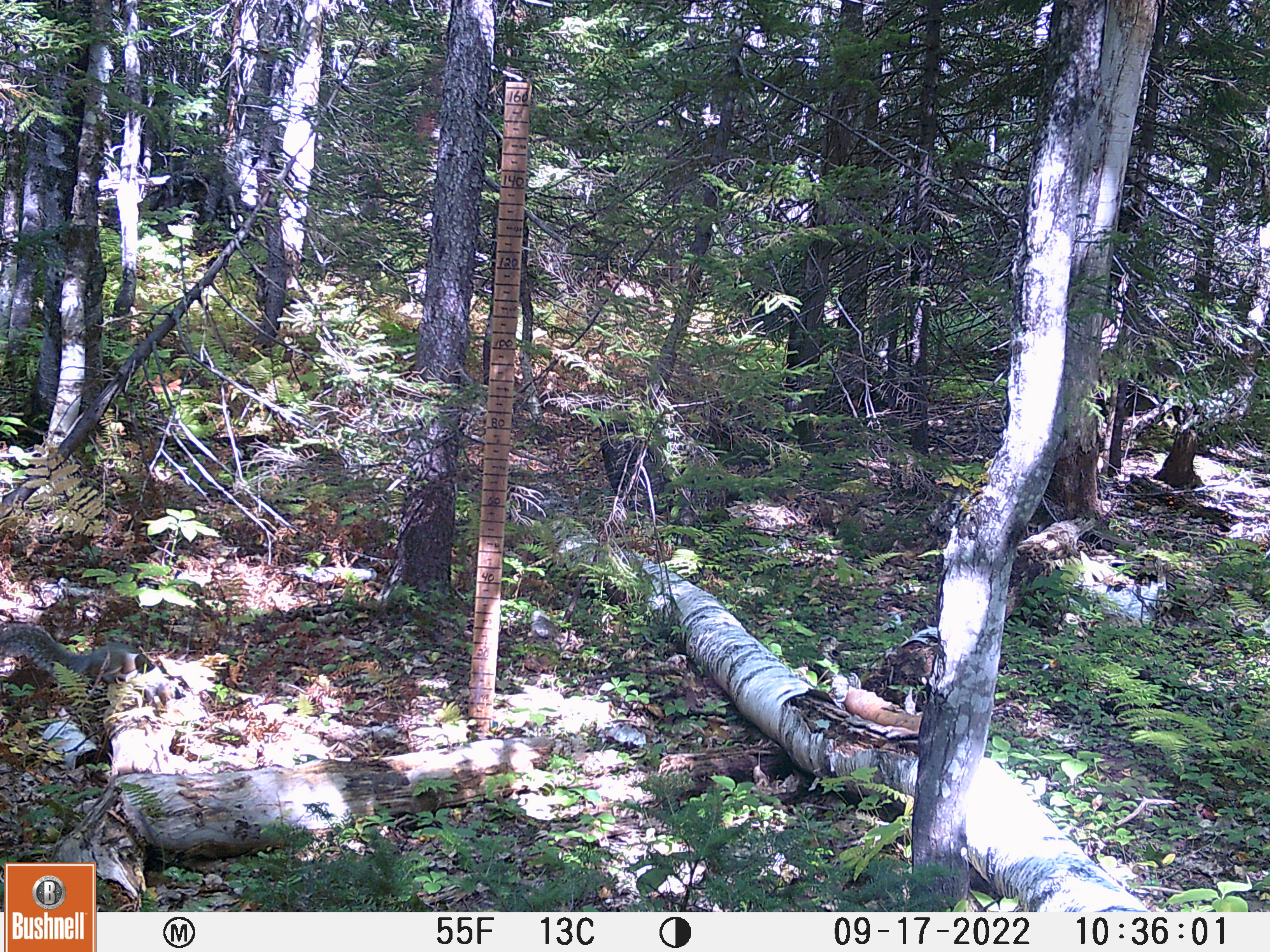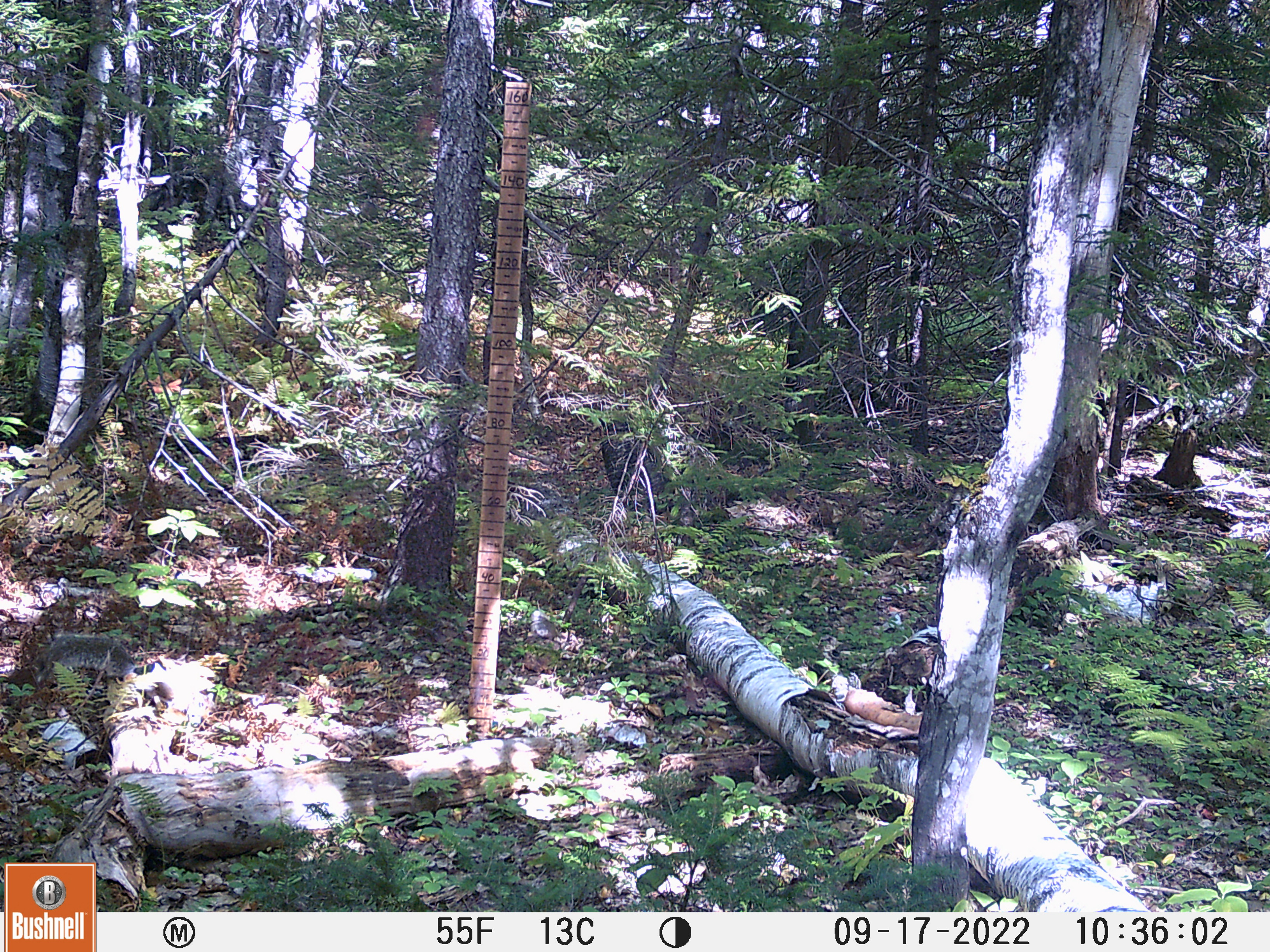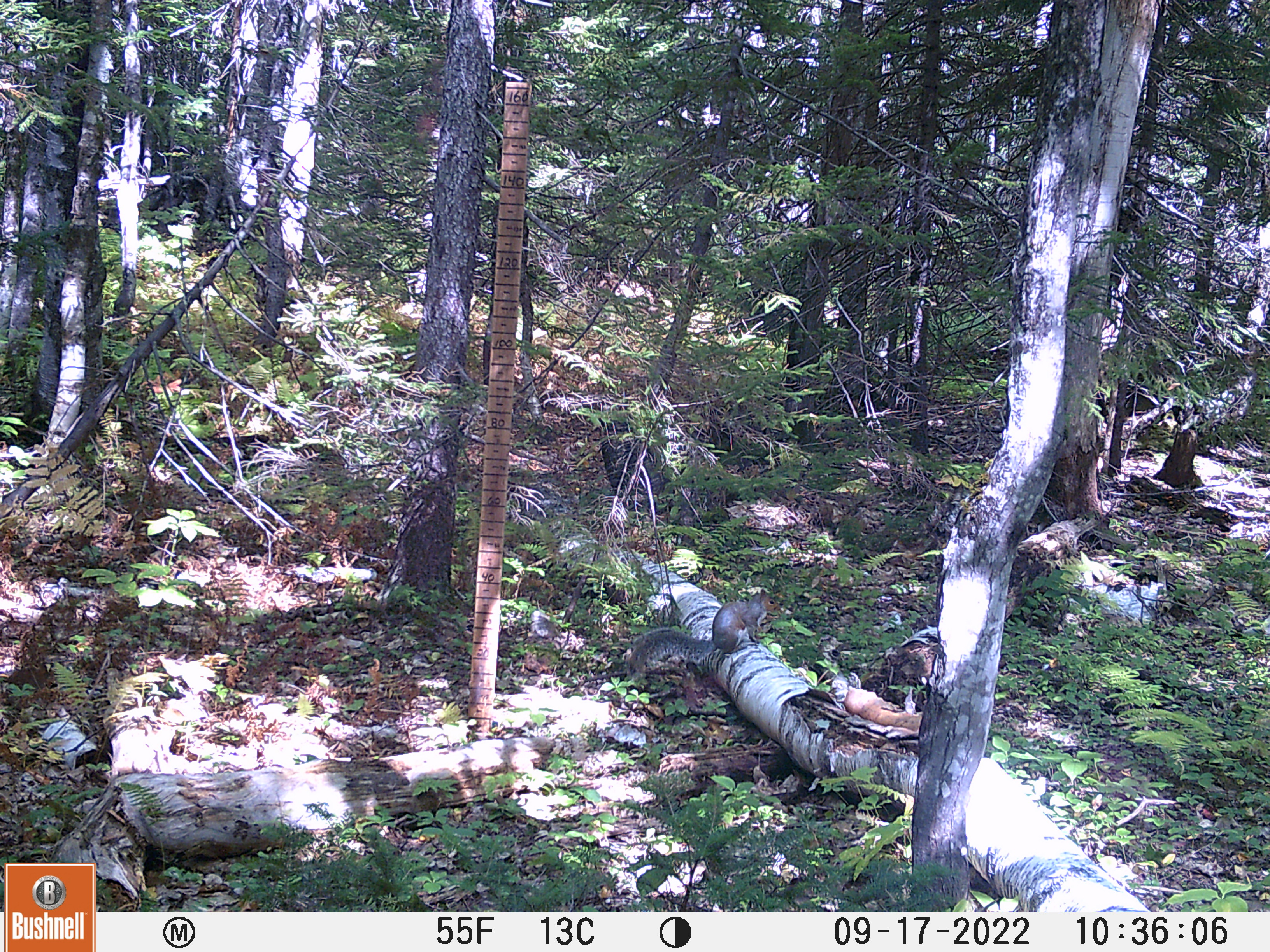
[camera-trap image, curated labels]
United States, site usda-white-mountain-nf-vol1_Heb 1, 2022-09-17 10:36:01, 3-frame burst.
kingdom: Animalia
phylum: Chordata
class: Mammalia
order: Rodentia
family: Sciuridae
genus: Sciurus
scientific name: Sciurus carolinensis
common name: gray squirrel